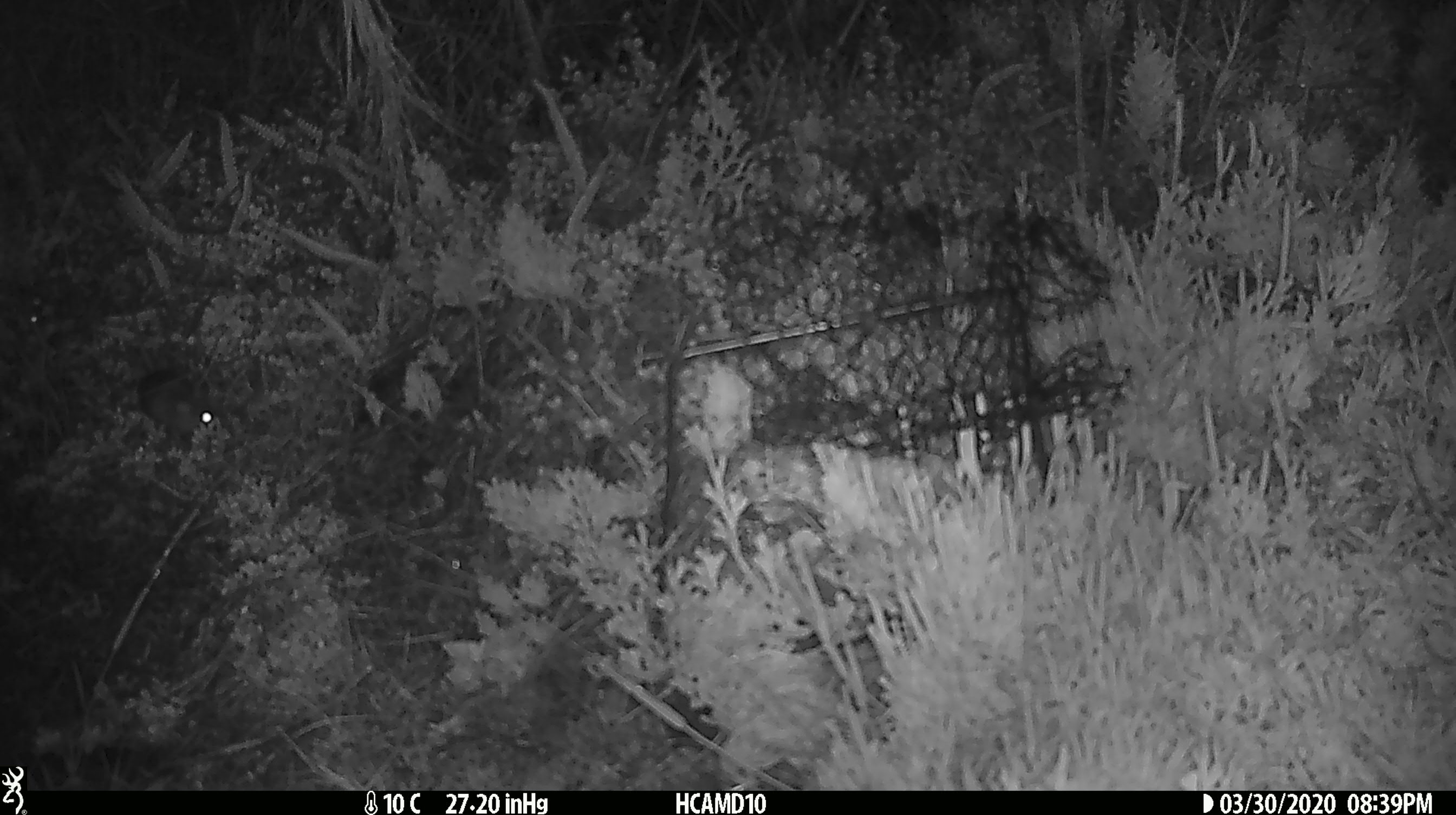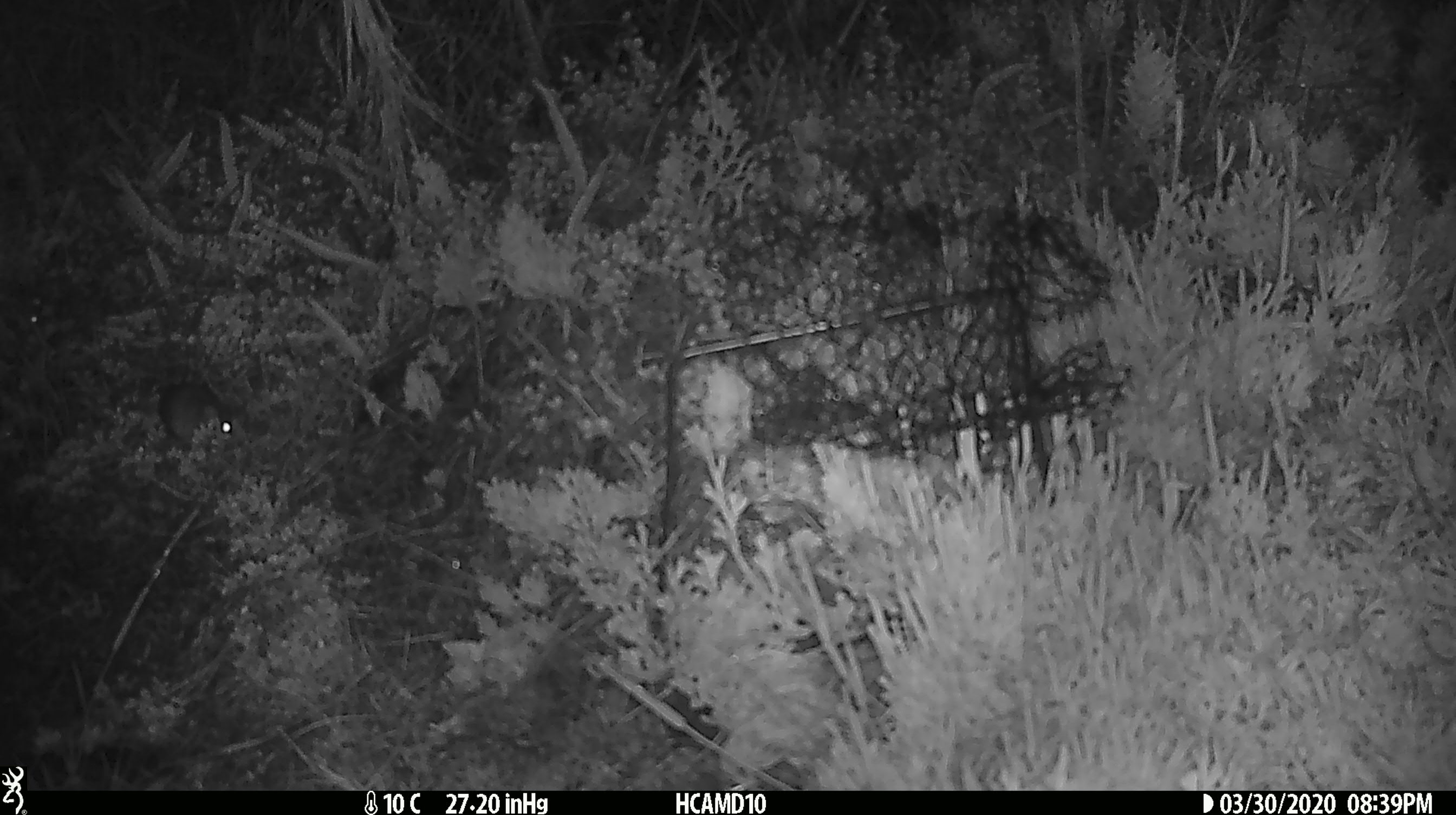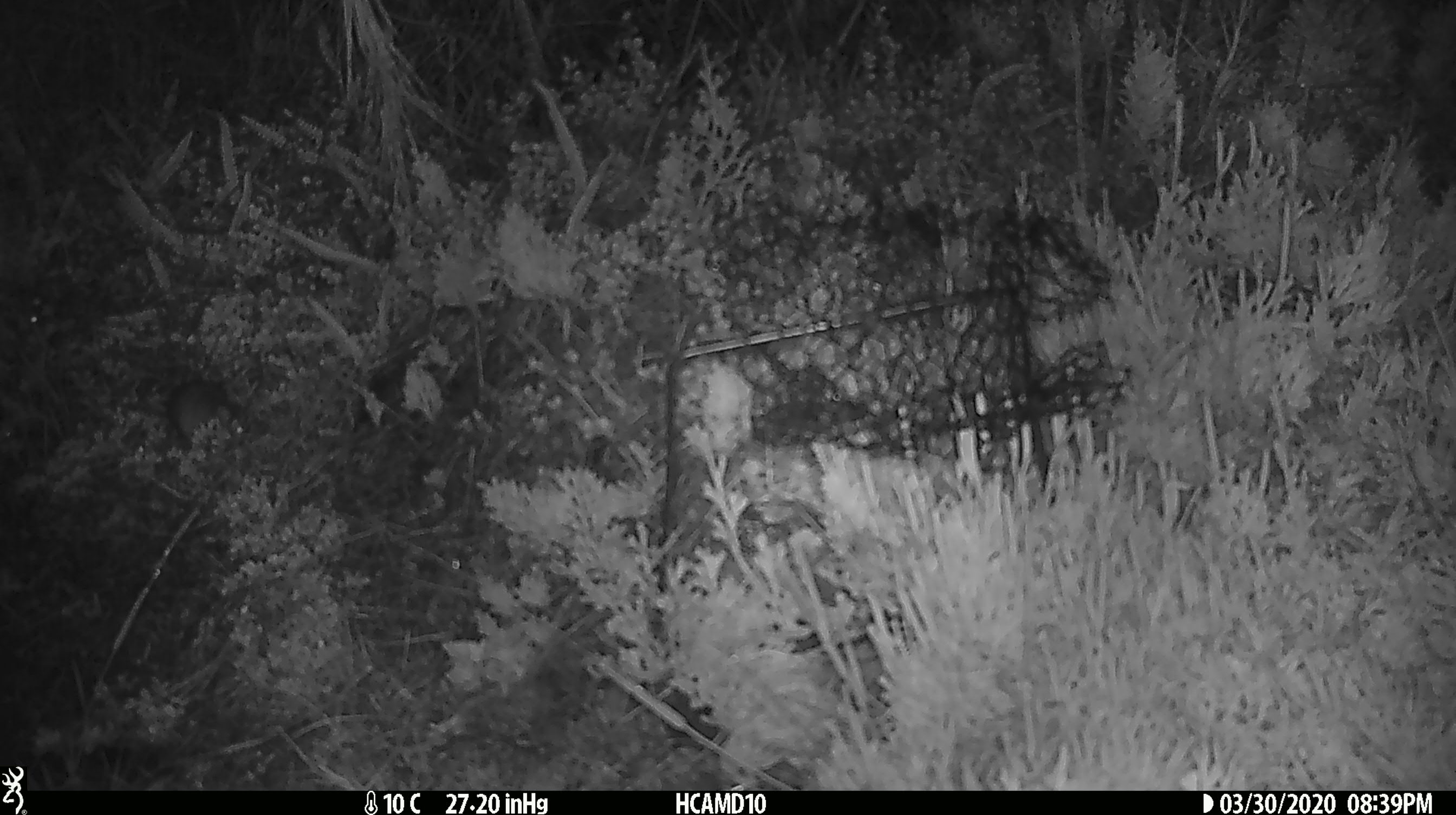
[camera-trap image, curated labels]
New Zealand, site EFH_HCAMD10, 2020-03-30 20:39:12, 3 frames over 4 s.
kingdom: Animalia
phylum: Chordata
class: Mammalia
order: Rodentia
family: Muridae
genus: Mus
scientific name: Mus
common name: mouse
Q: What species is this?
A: Mouse (Mus).